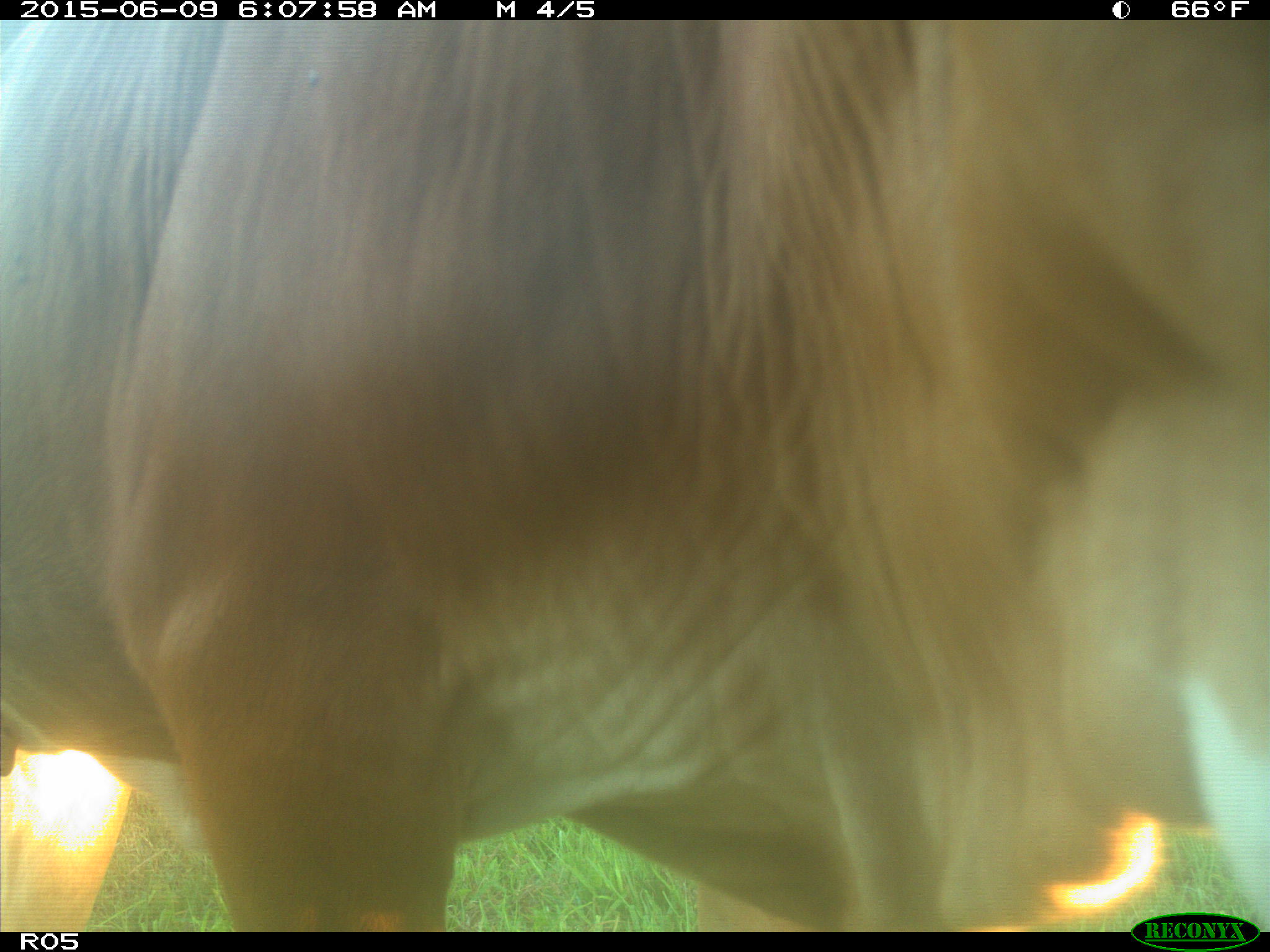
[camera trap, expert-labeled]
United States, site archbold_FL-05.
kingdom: Animalia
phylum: Chordata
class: Mammalia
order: Artiodactyla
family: Bovidae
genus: Bos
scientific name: Bos taurus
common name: domestic cow